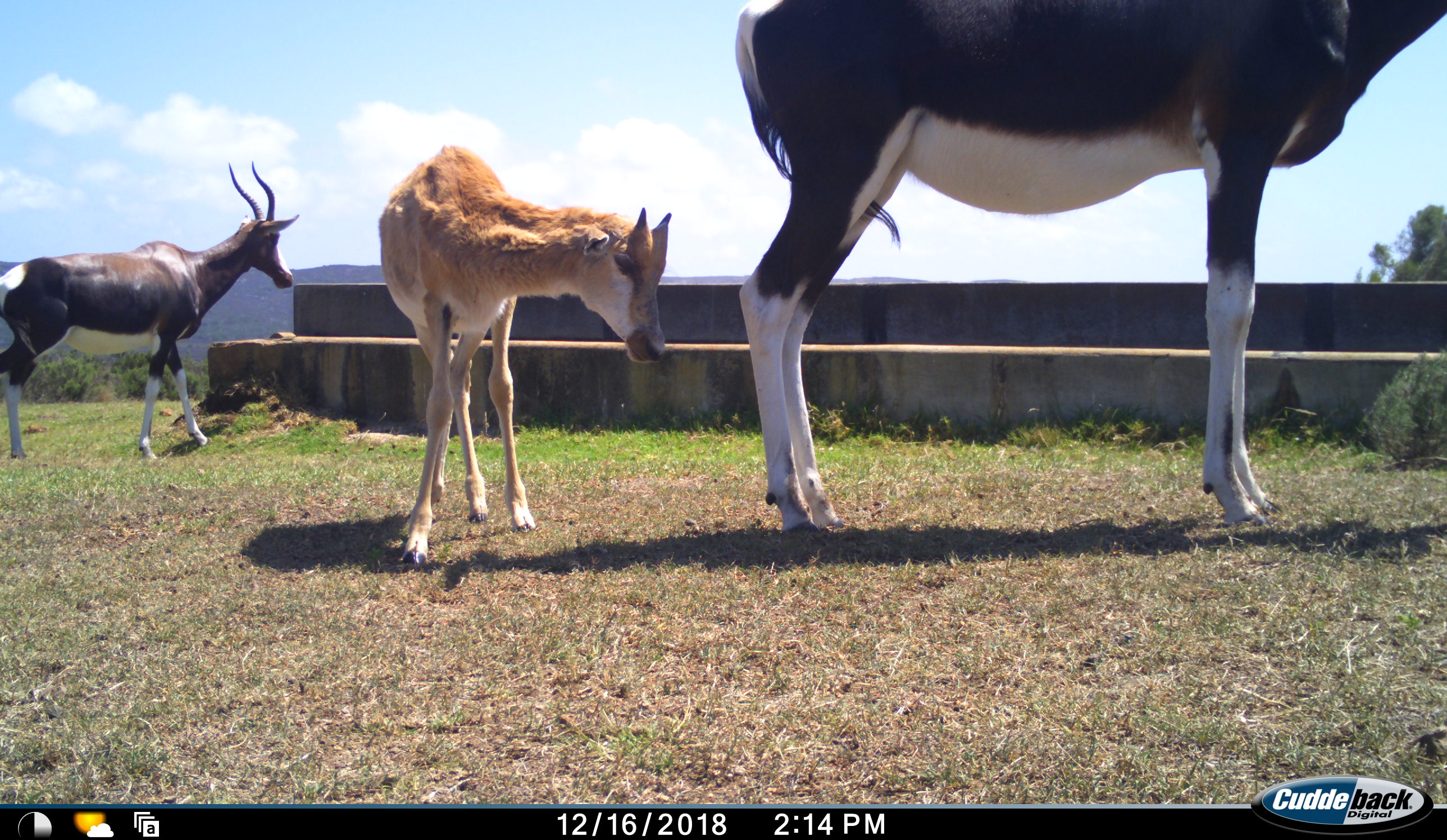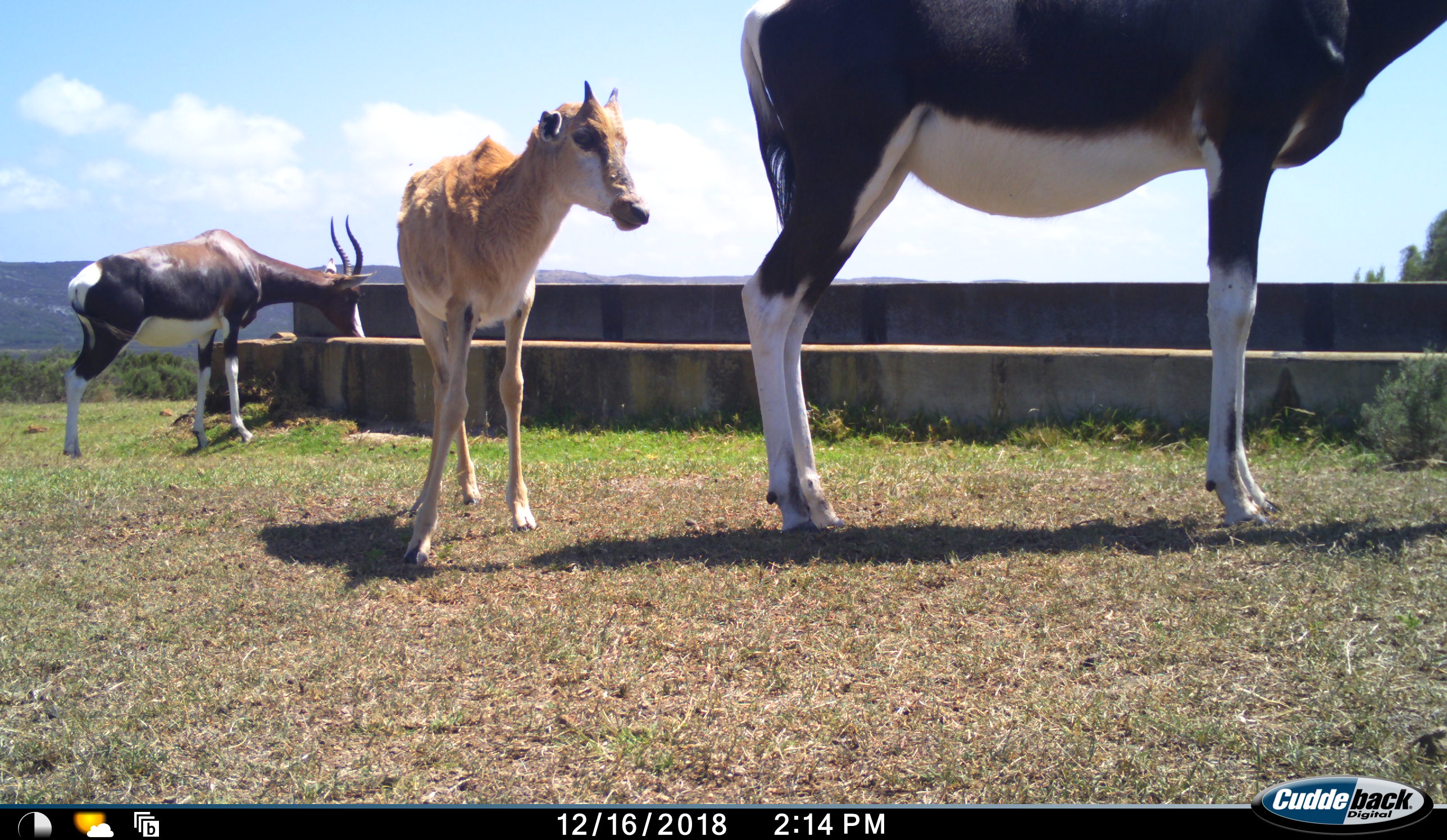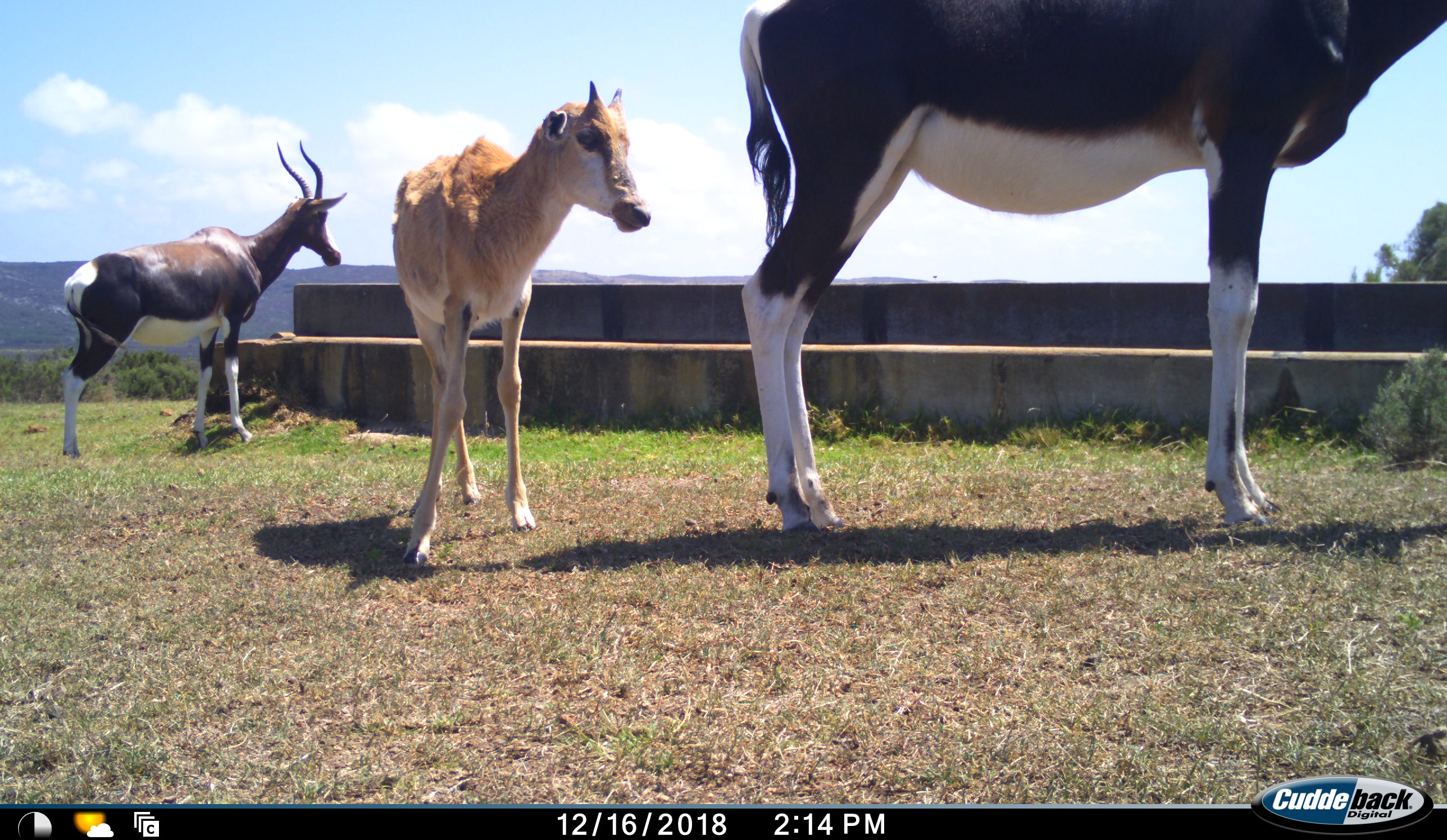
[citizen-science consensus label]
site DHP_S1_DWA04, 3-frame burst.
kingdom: Animalia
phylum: Chordata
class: Mammalia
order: Artiodactyla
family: Bovidae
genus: Damaliscus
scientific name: Damaliscus pygargus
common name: bontebok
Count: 3.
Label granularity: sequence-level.